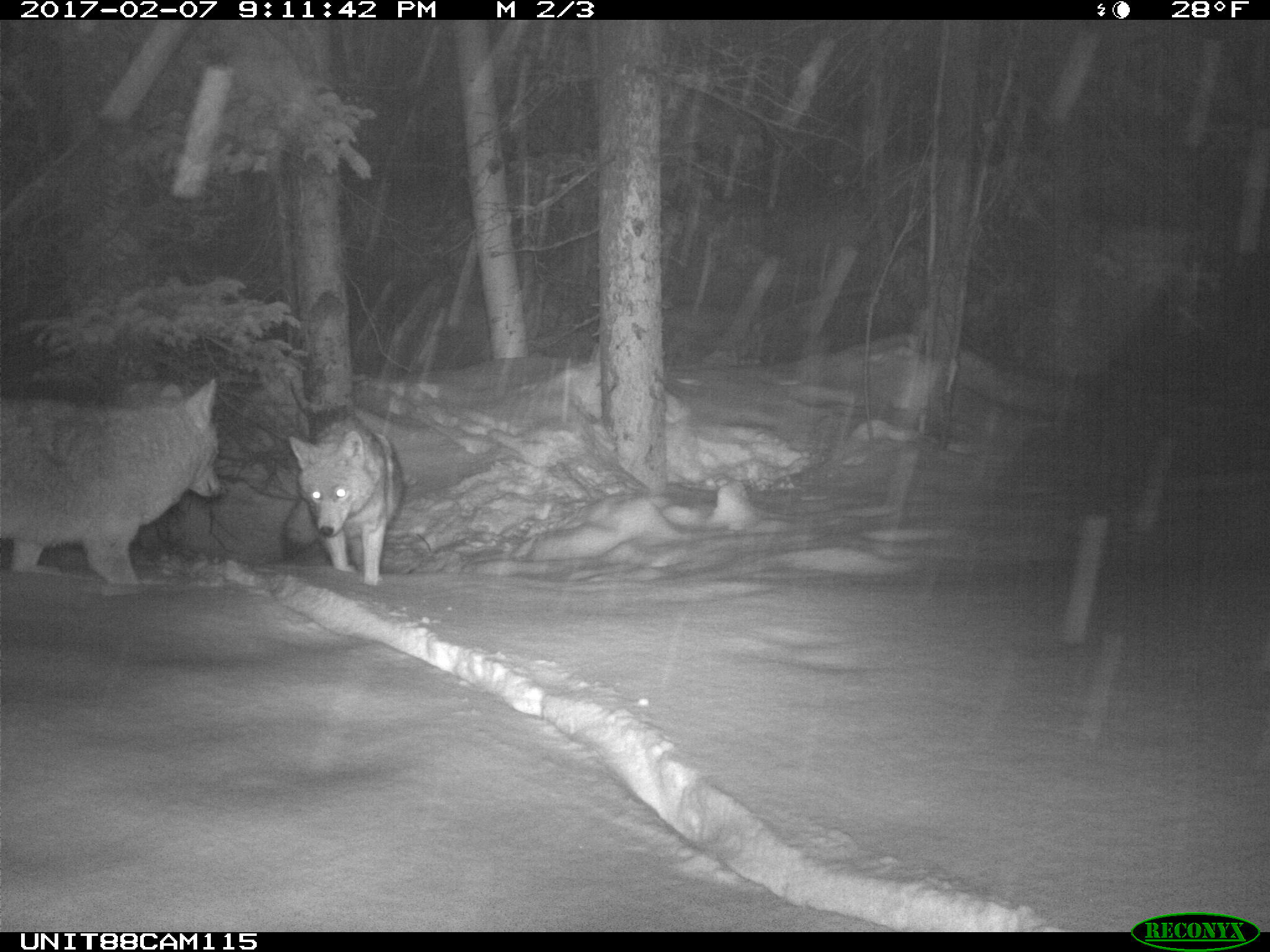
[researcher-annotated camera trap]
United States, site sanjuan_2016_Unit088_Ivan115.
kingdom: Animalia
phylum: Chordata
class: Mammalia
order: Carnivora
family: Canidae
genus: Canis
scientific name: Canis latrans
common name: coyote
Canis latrans (coyote).